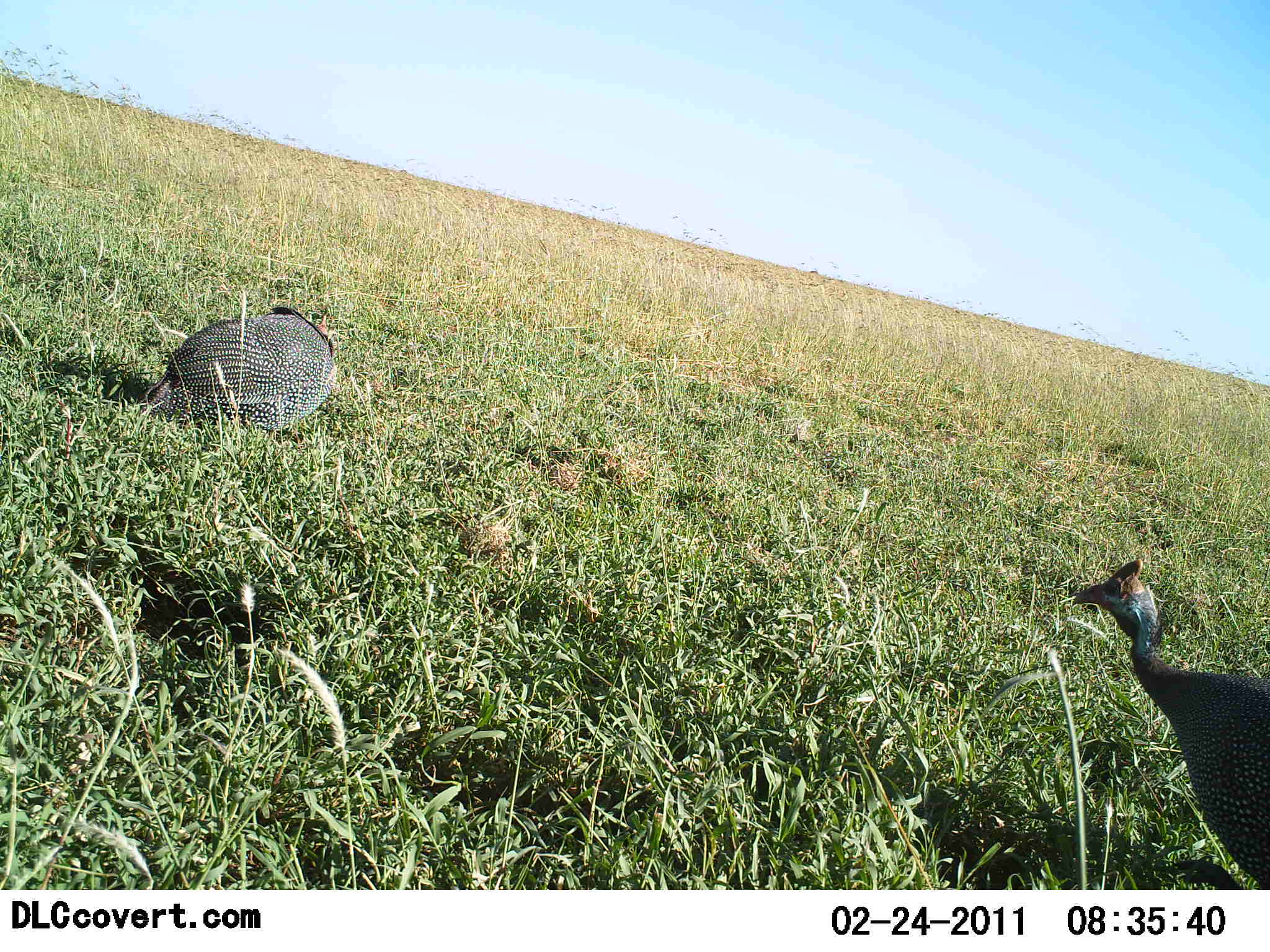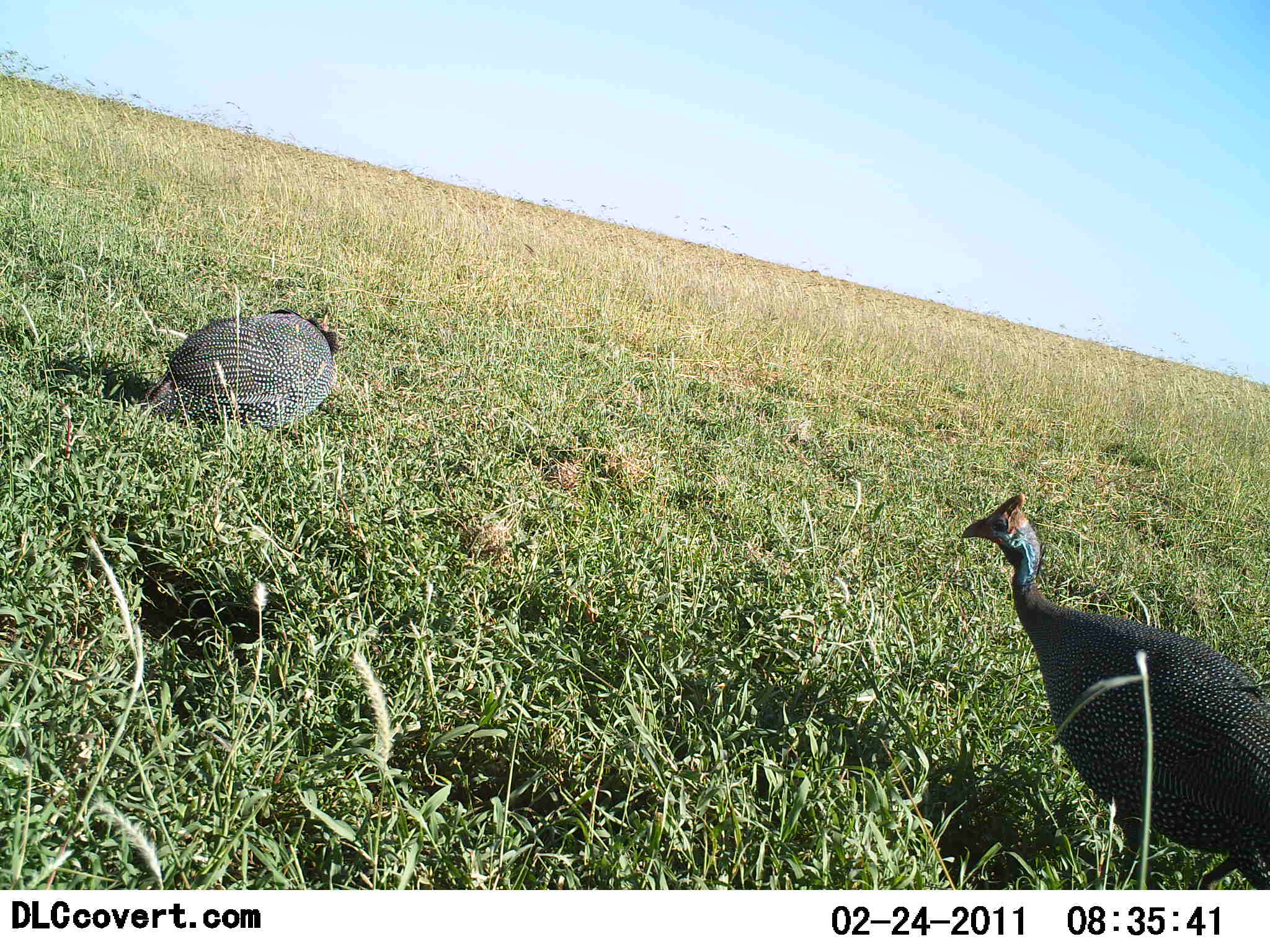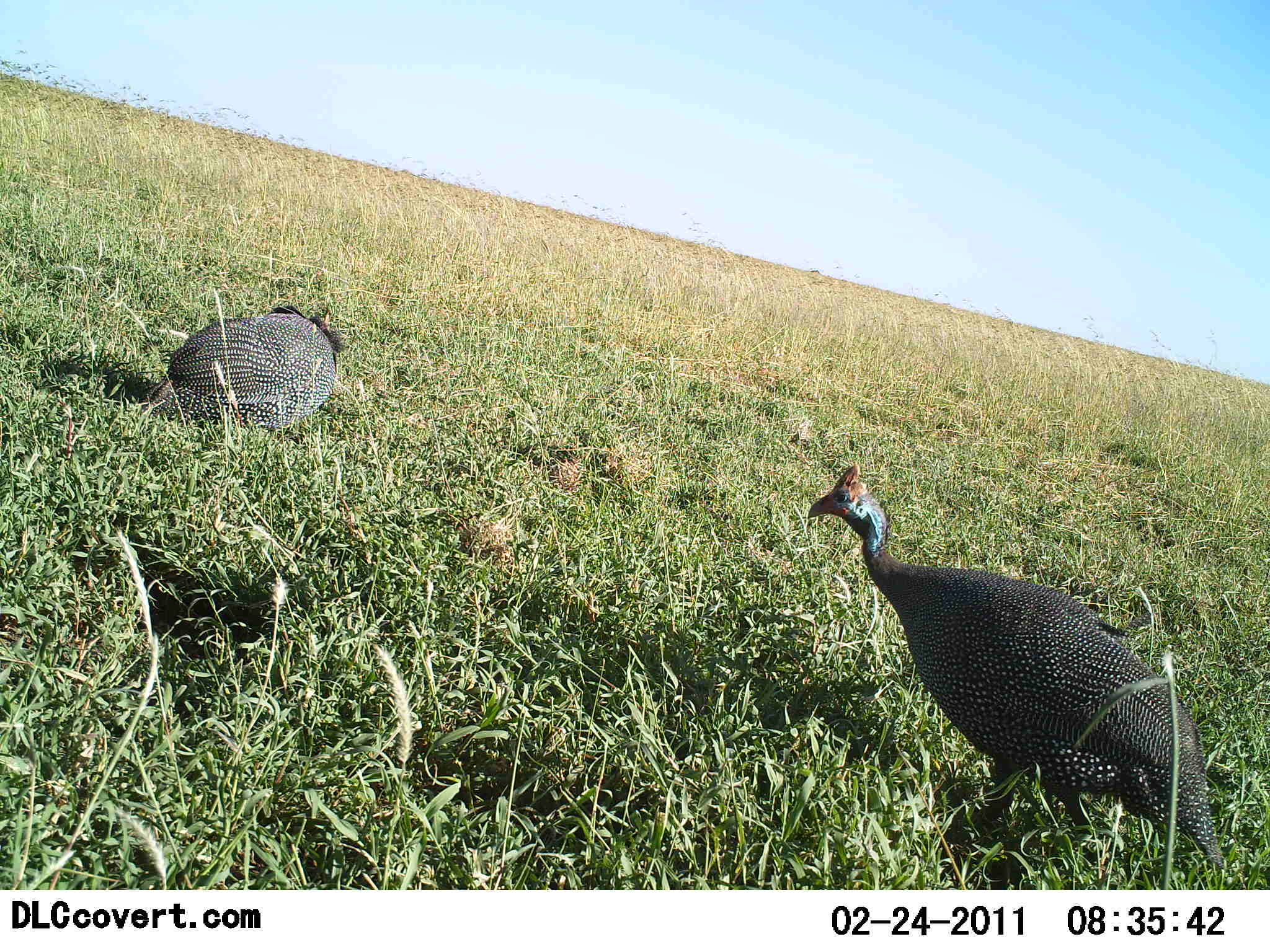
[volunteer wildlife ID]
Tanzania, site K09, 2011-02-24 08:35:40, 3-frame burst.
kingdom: Animalia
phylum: Chordata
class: Aves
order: Galliformes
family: Numididae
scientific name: Numididae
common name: guinea fowl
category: guineafowl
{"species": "guineafowl (guinea fowl) (Numididae)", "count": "2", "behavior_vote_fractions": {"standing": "20%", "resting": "47%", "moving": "93%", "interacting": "7%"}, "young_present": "0%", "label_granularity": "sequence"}